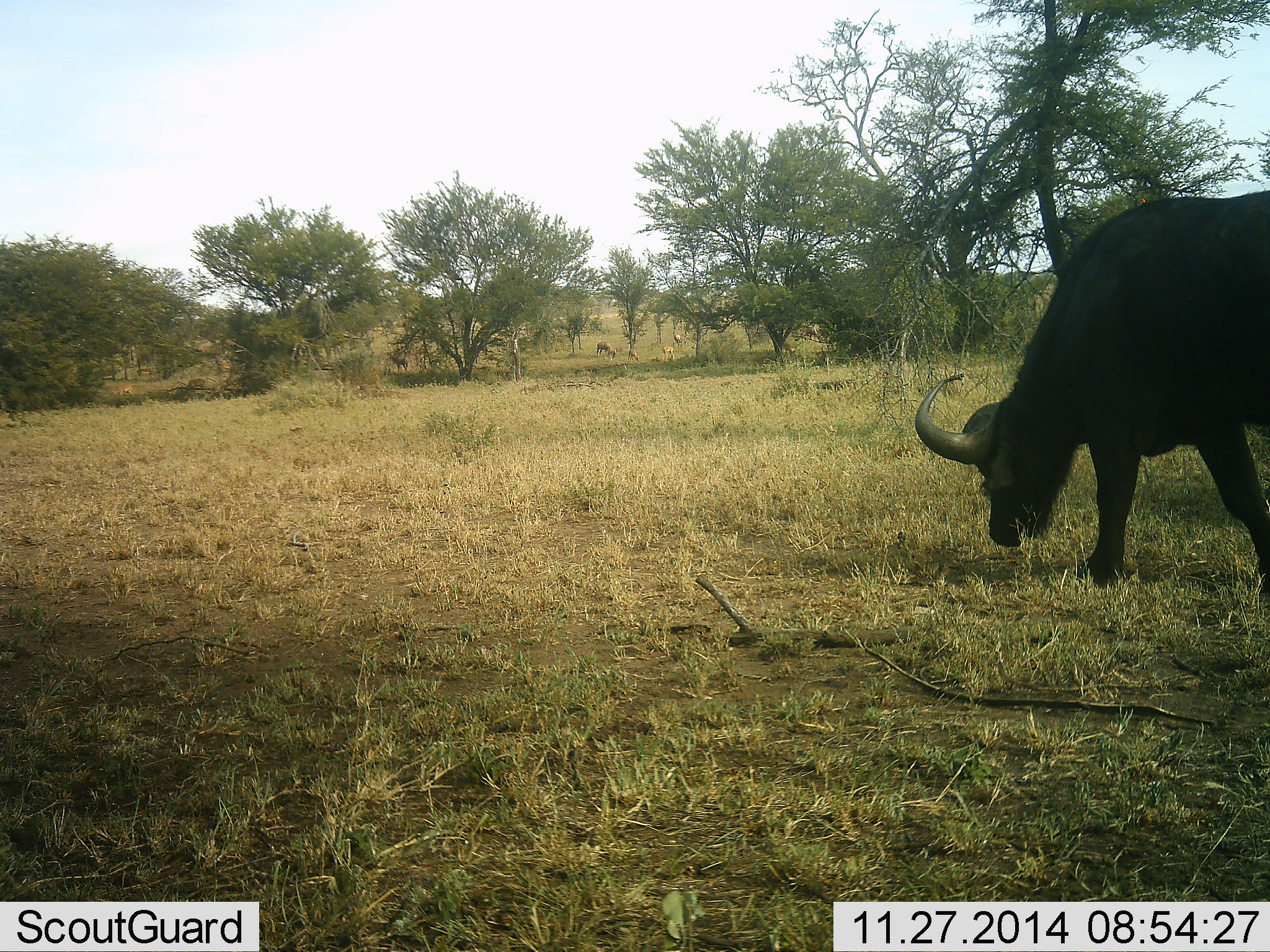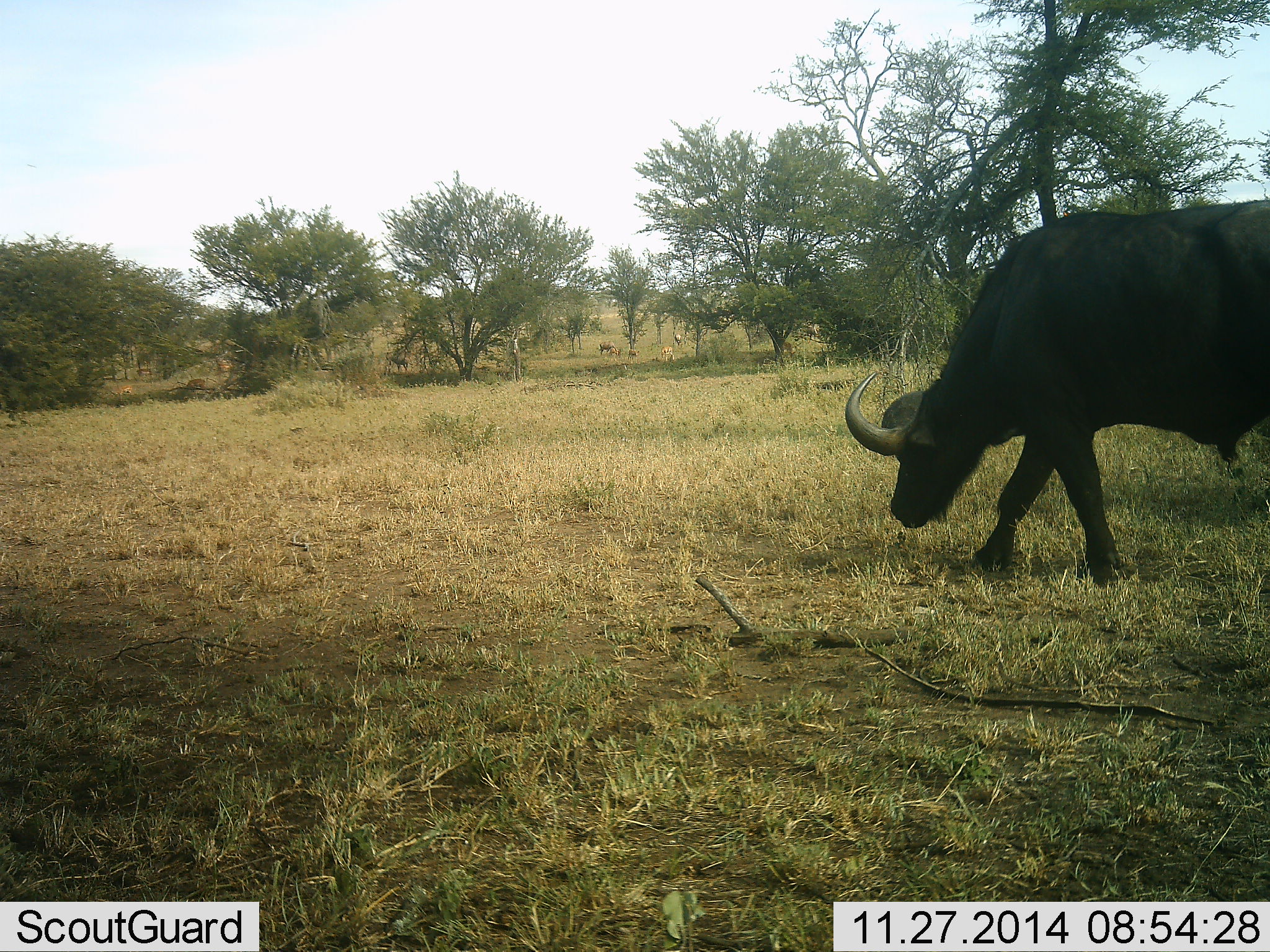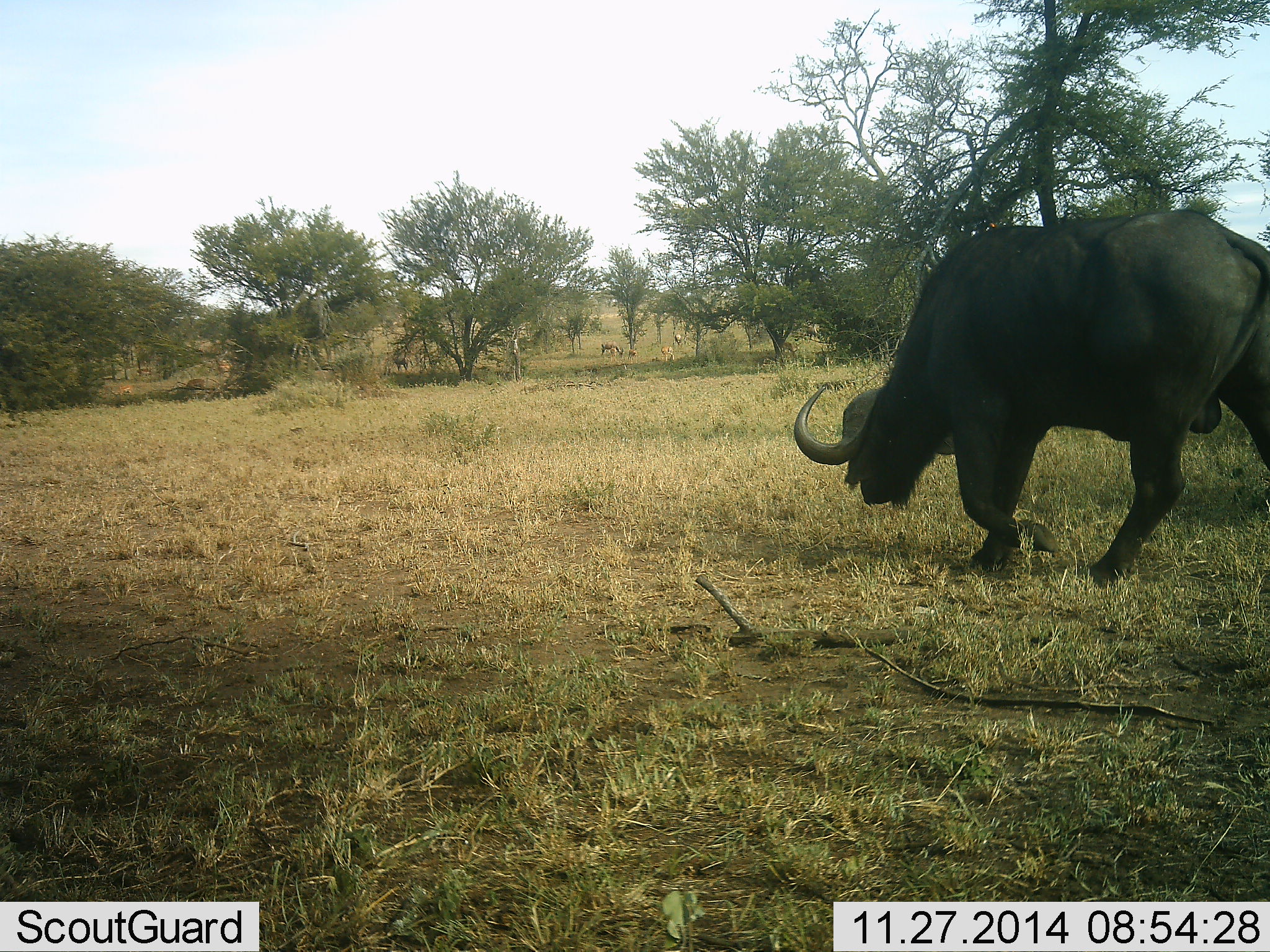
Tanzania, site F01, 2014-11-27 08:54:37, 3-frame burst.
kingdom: Animalia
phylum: Chordata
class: Mammalia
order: Artiodactyla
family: Bovidae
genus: Syncerus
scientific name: Syncerus caffer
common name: cape buffalo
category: buffalo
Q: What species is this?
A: Buffalo (cape buffalo) (Syncerus caffer).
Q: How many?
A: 1.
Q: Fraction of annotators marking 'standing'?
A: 8%.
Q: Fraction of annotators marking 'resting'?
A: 0%.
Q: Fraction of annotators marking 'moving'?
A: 92%.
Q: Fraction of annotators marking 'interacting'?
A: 0%.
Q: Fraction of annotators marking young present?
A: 0%.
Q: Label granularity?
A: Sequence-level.